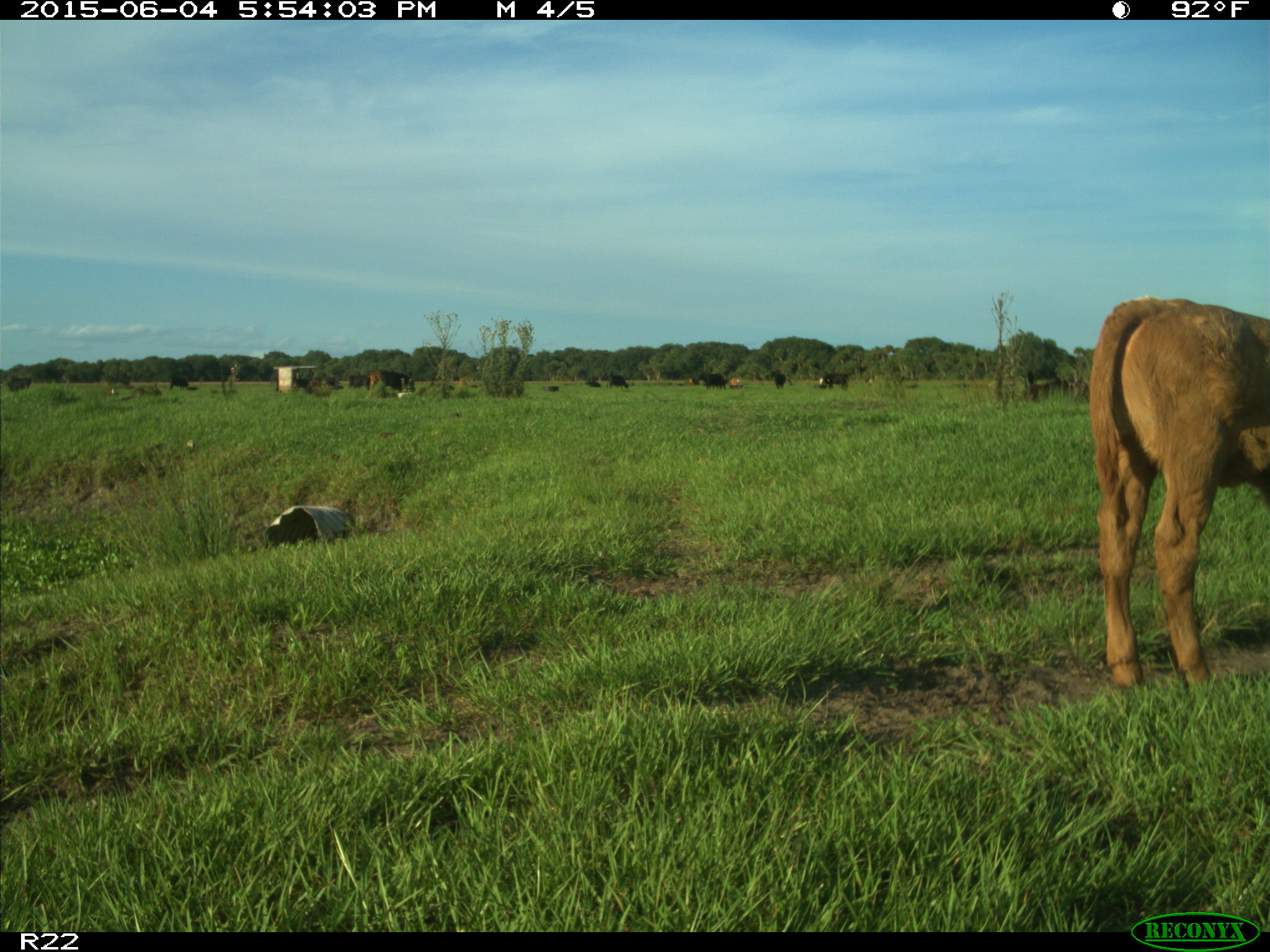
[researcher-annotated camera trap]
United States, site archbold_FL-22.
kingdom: Animalia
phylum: Chordata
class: Mammalia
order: Artiodactyla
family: Bovidae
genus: Bos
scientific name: Bos taurus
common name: domestic cow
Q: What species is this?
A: Bos taurus (domestic cow).